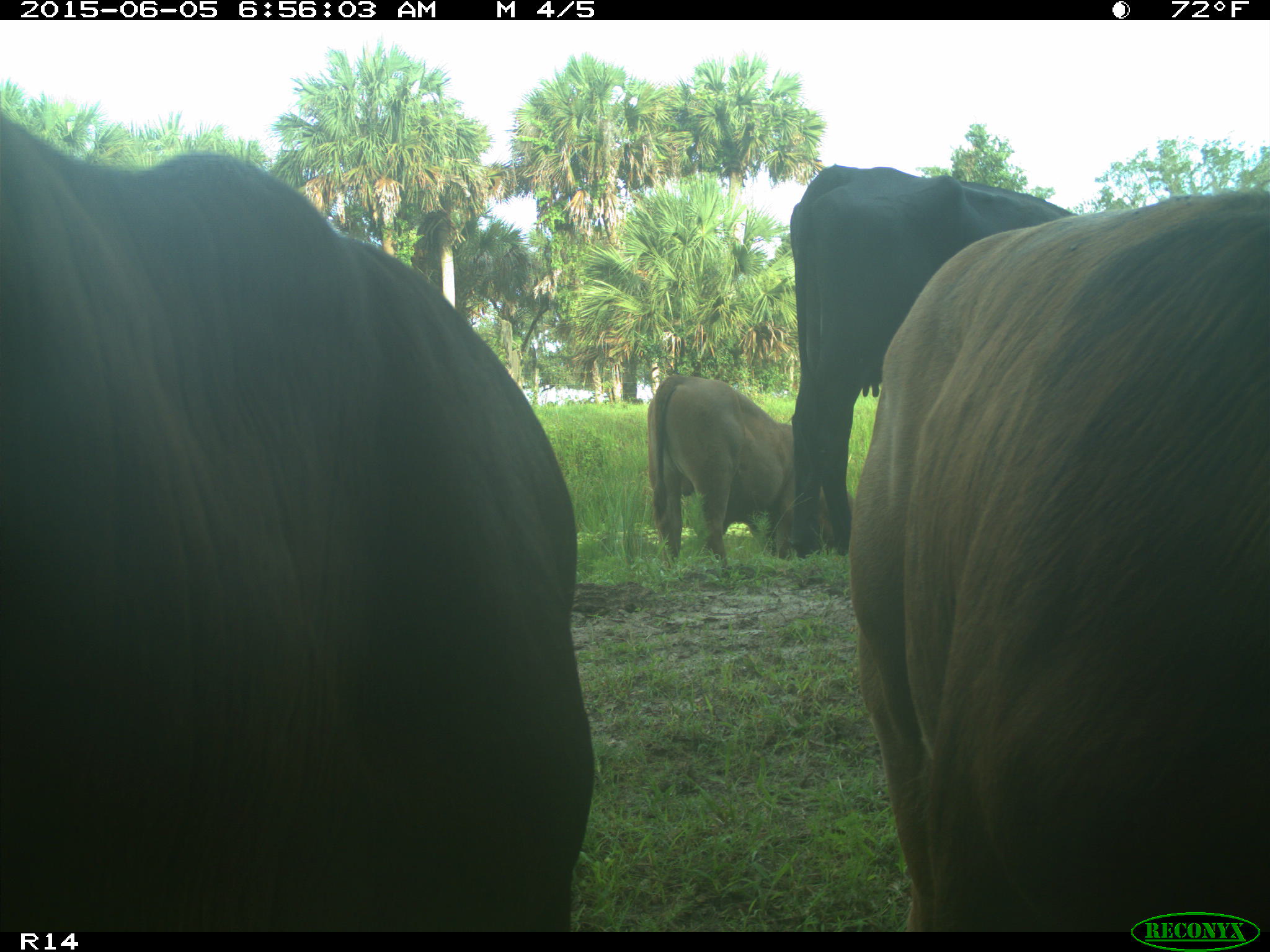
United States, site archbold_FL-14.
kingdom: Animalia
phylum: Chordata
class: Mammalia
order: Artiodactyla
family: Bovidae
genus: Bos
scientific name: Bos taurus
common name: domestic cow